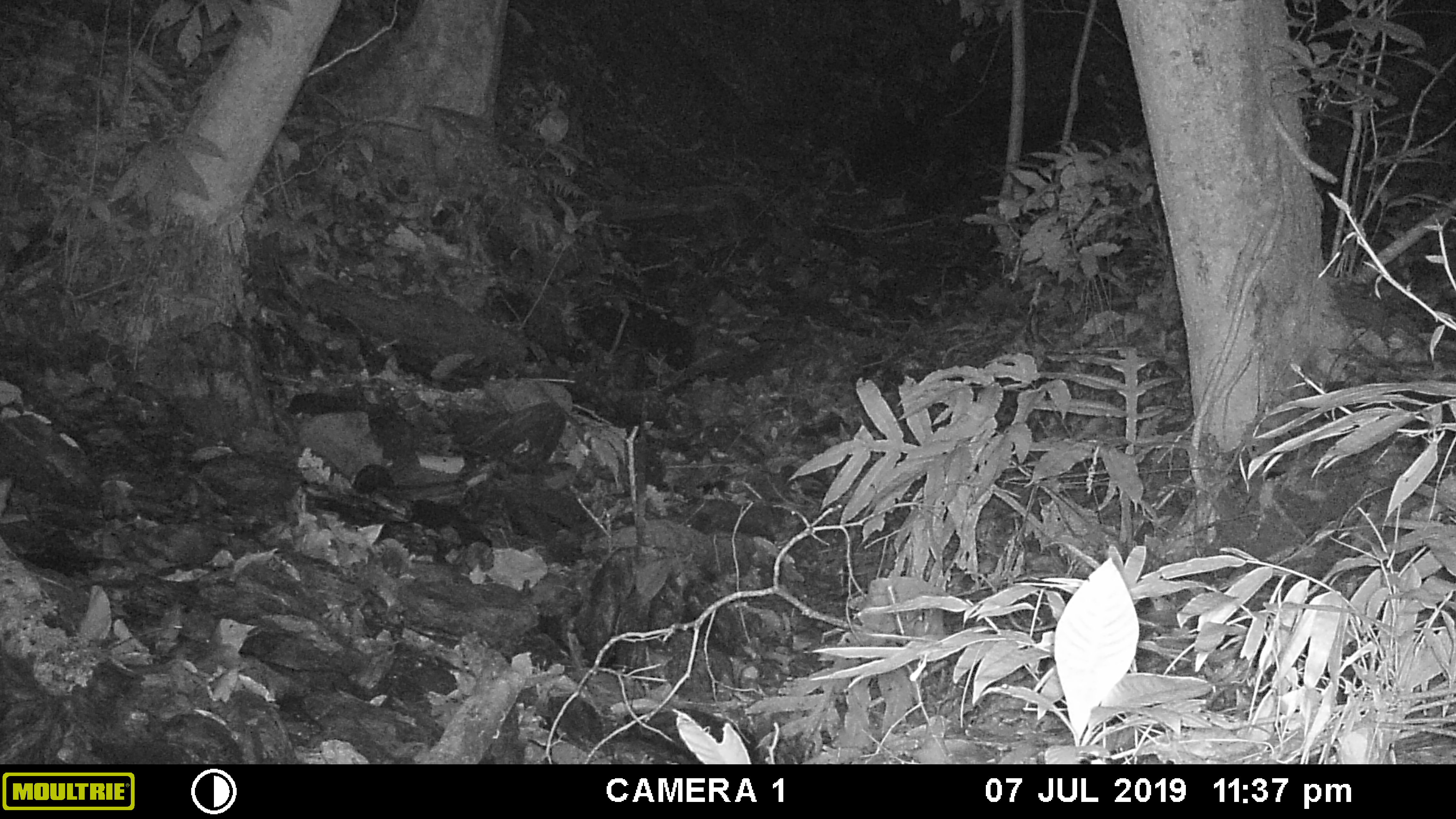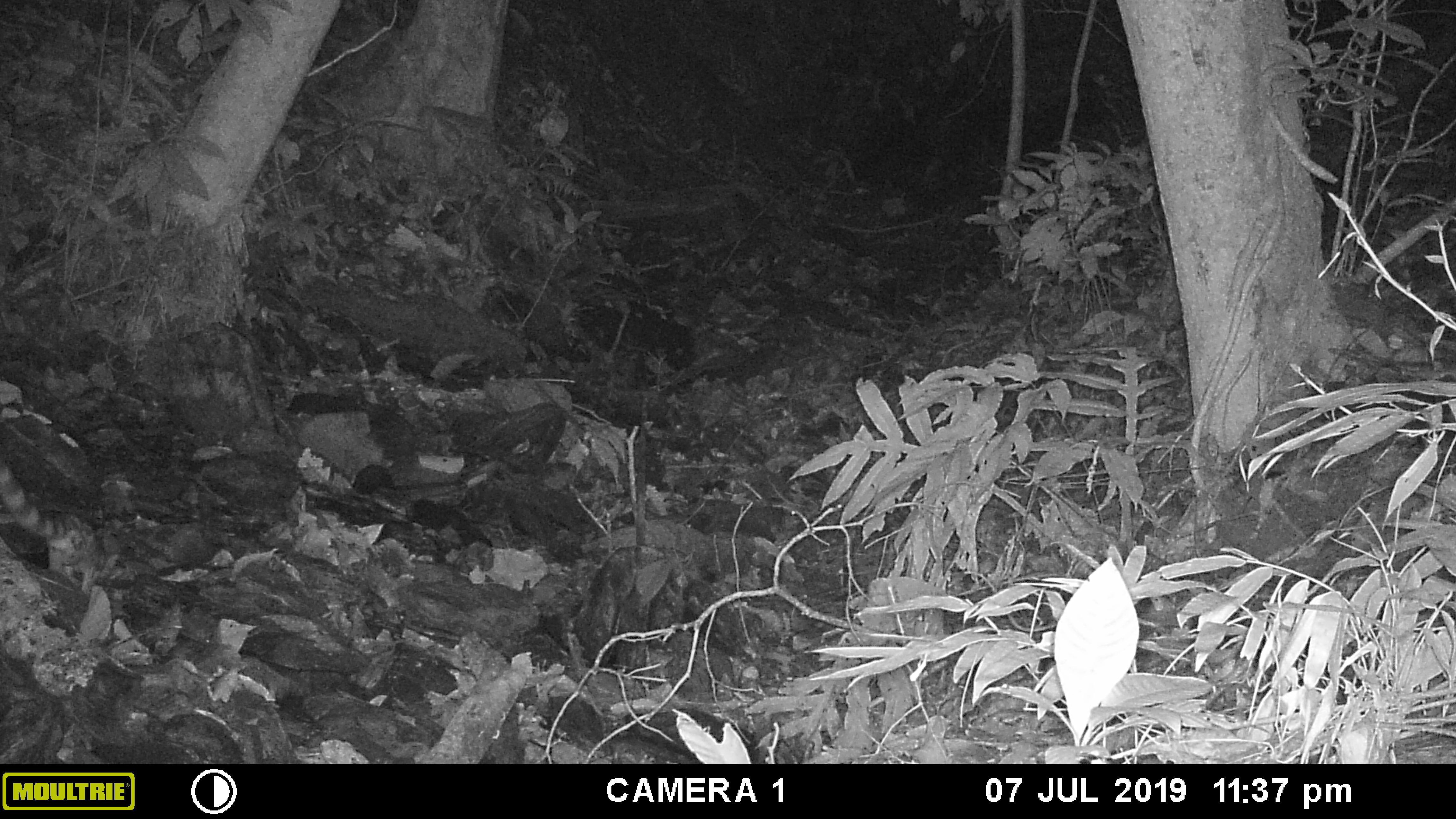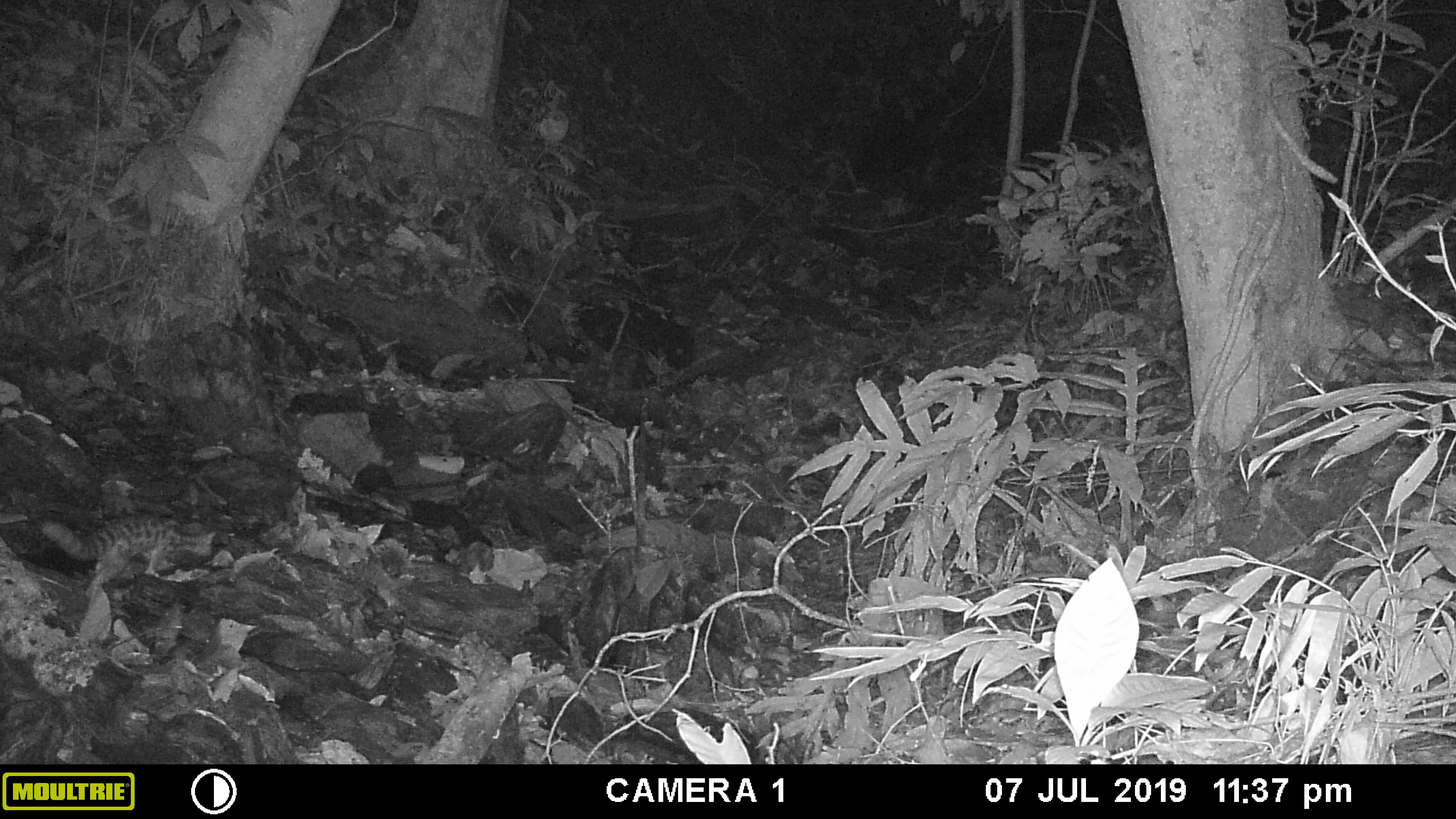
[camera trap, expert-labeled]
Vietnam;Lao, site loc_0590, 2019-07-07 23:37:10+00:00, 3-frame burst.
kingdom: Animalia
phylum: Chordata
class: Mammalia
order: Carnivora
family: Prionodontidae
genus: Prionodon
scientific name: Prionodon pardicolor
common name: spotted linsang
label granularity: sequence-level